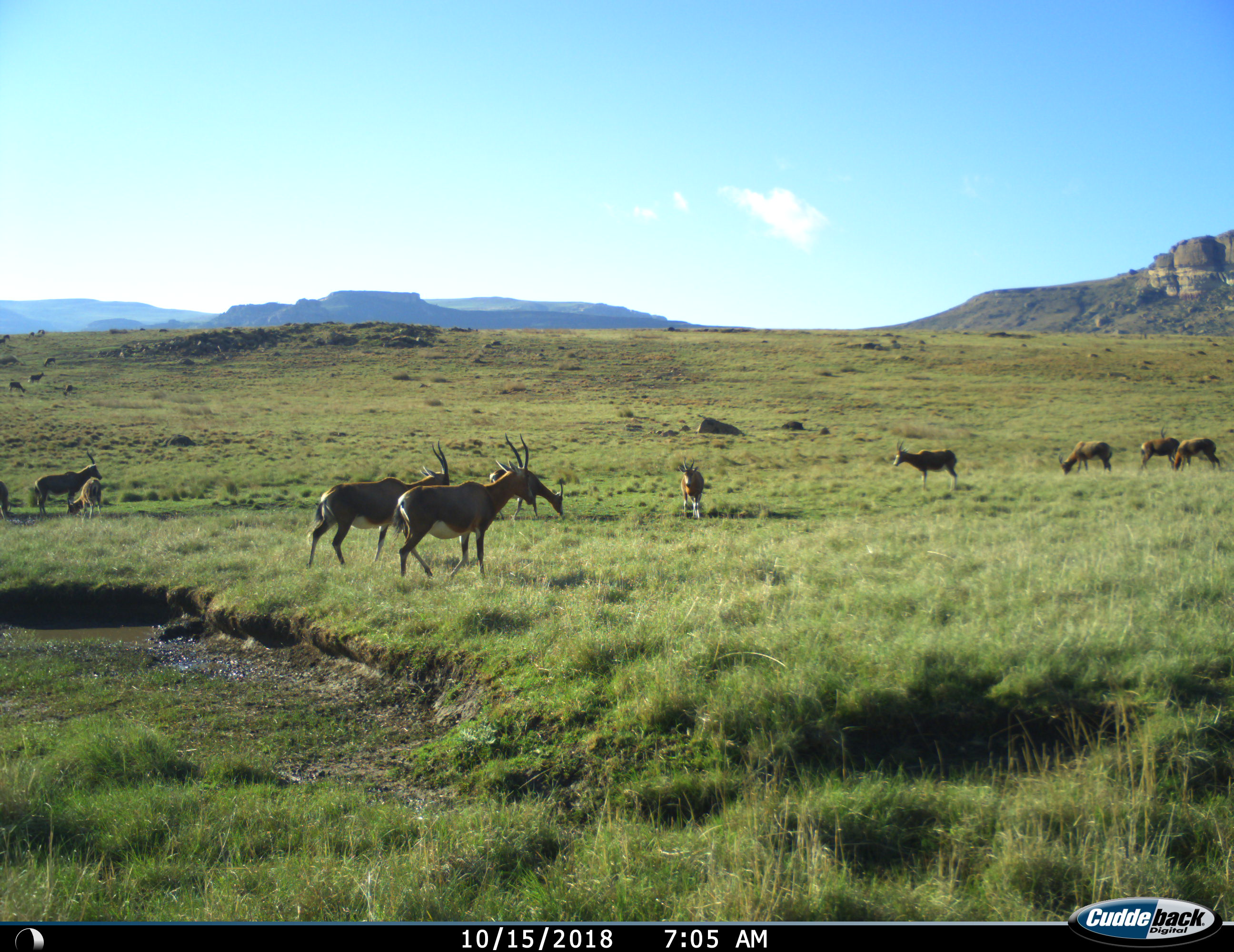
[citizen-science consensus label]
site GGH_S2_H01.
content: unidentified animal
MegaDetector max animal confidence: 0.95